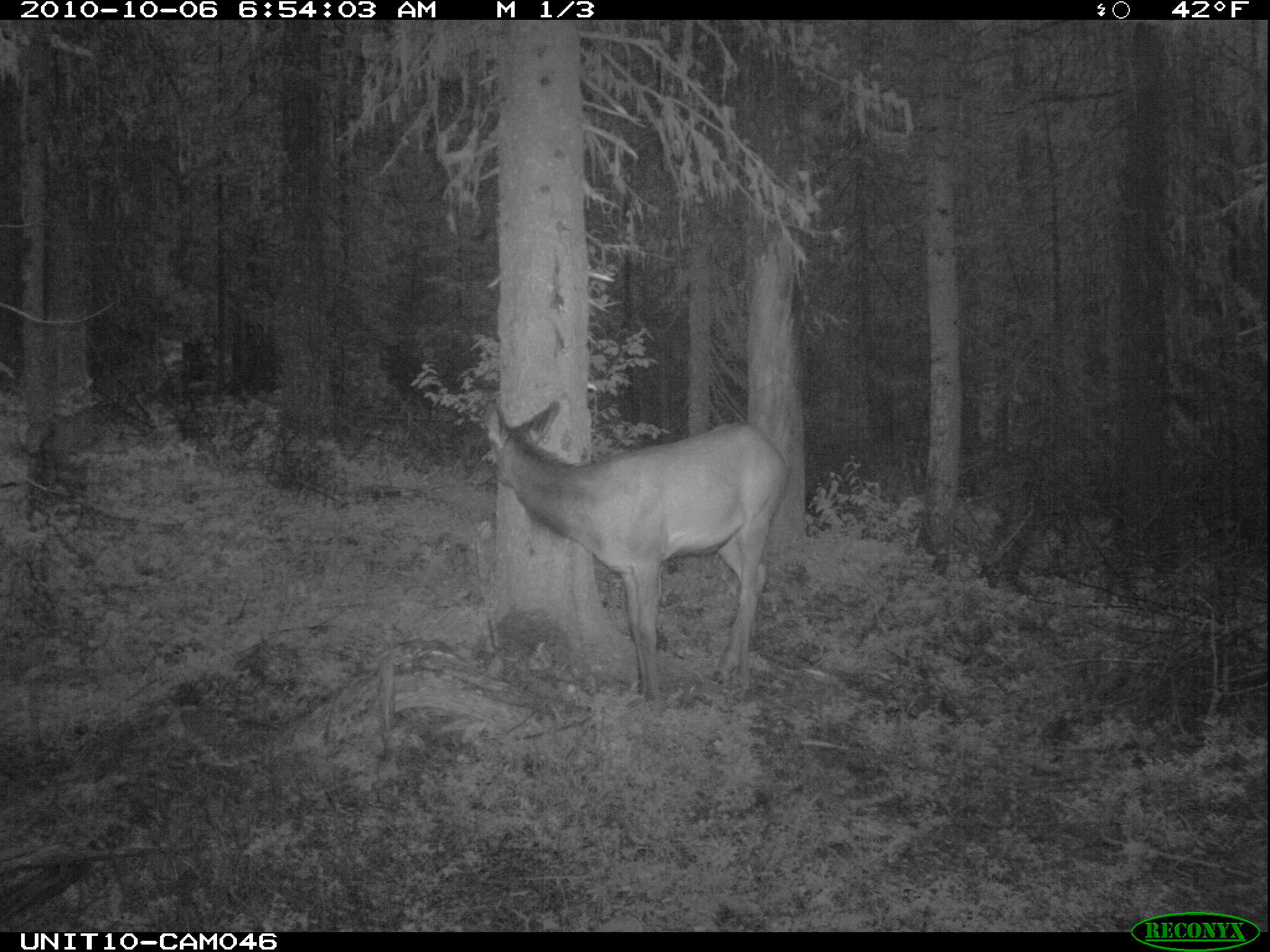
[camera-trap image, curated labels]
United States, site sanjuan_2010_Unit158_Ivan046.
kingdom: Animalia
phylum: Chordata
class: Mammalia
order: Artiodactyla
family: Cervidae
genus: Cervus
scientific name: Cervus elaphus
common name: red deer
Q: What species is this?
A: Cervus elaphus (red deer).